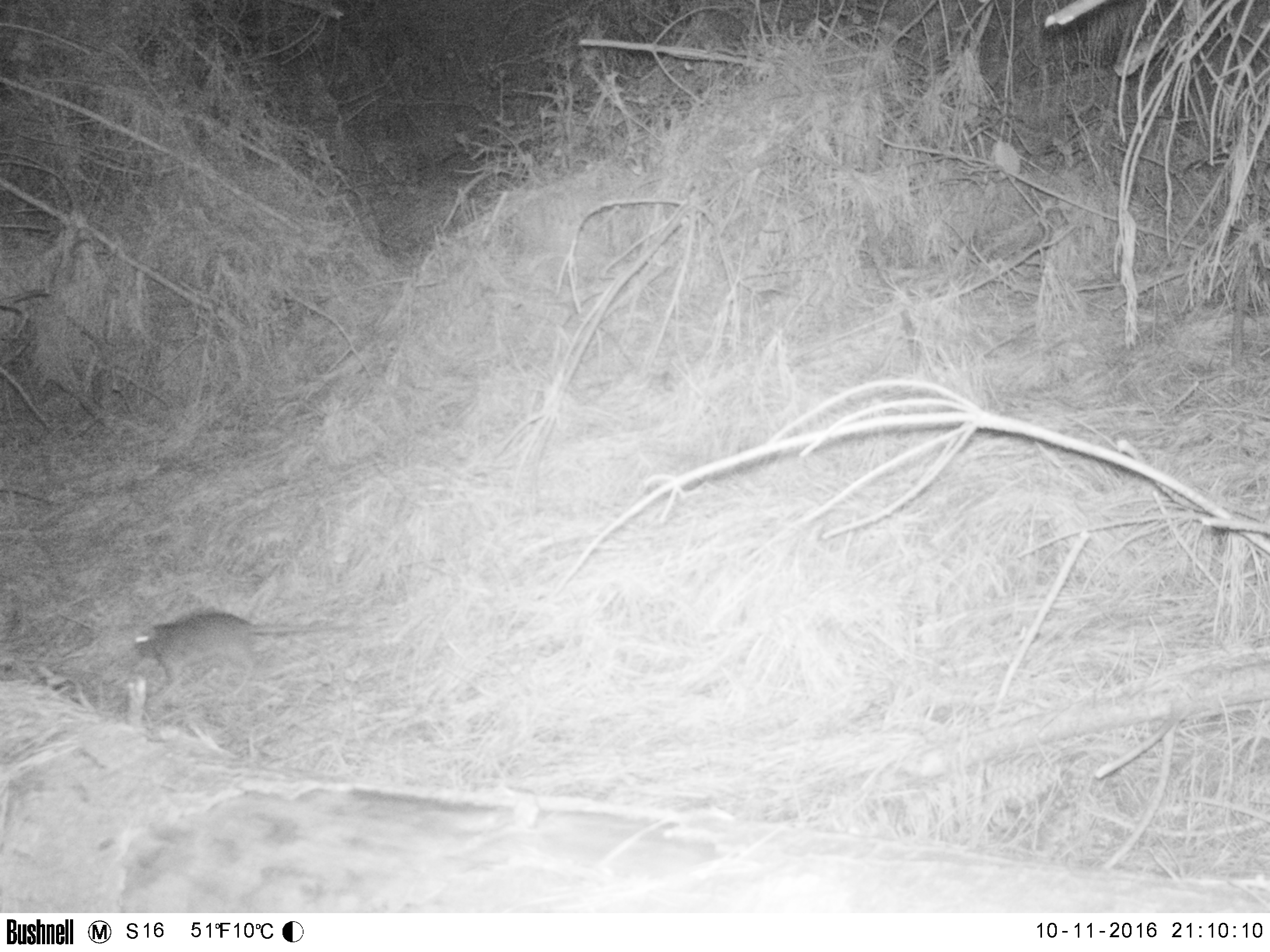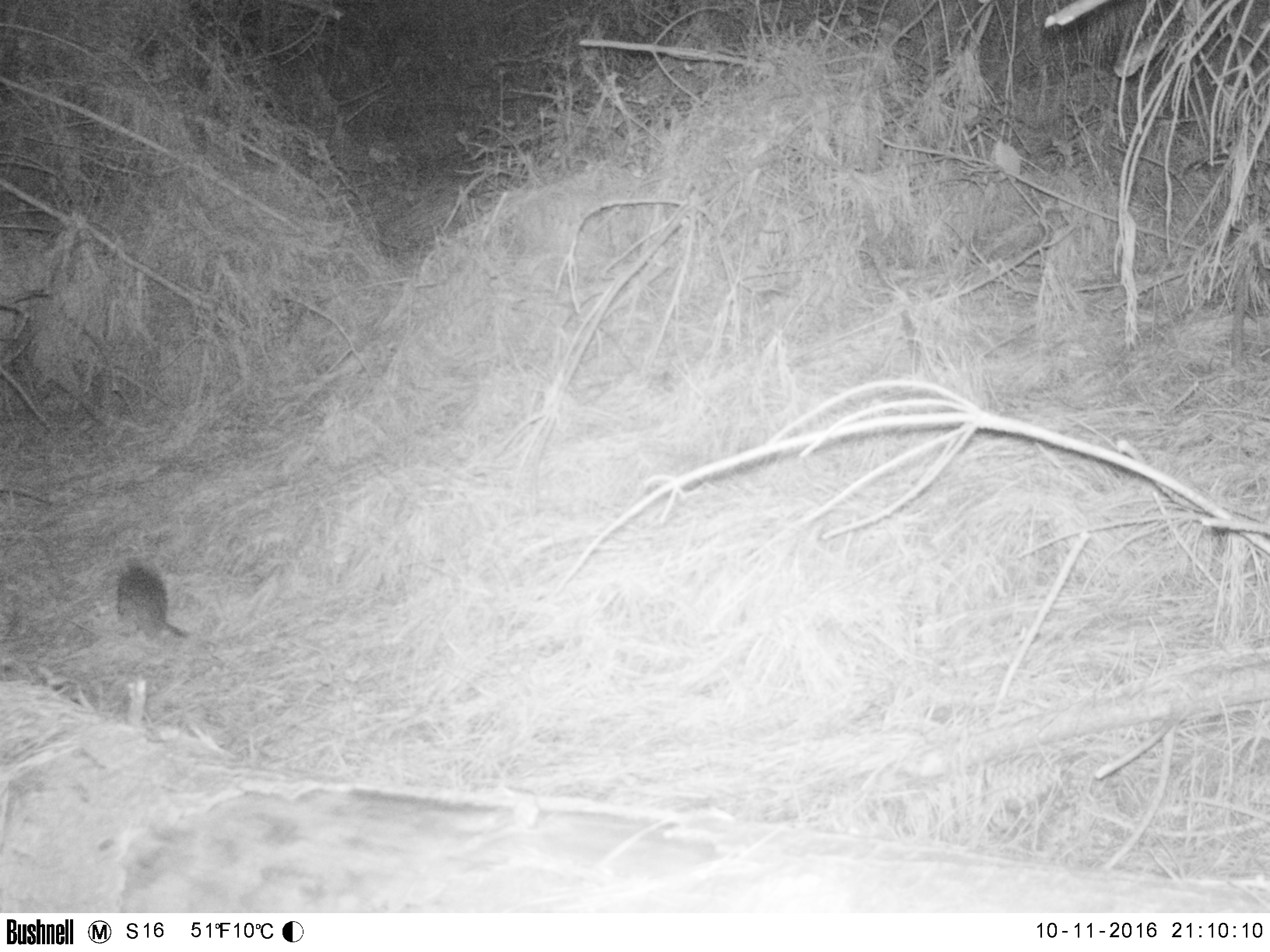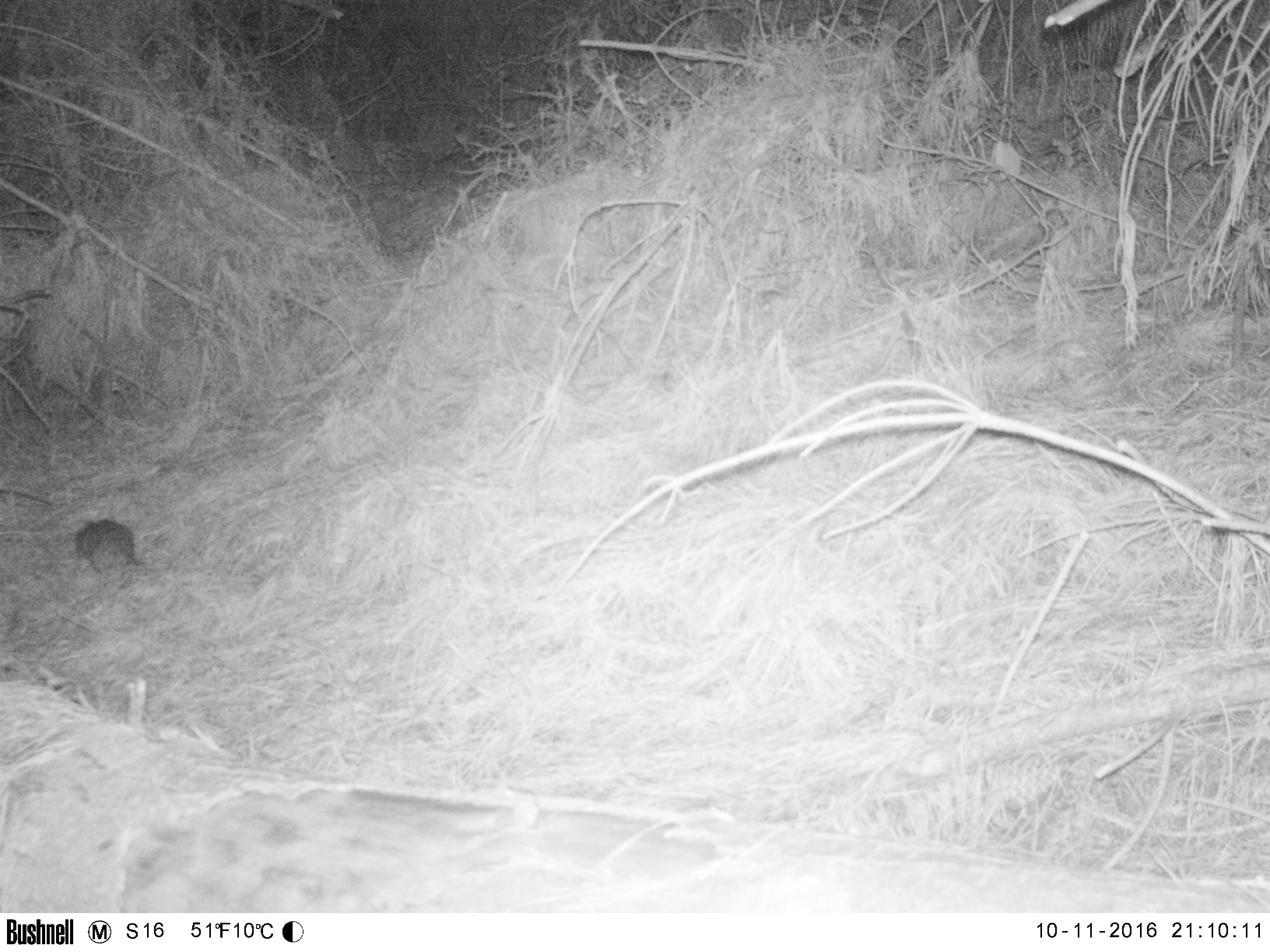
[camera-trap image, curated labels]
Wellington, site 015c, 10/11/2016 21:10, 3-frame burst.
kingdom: Animalia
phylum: Chordata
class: Mammalia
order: Rodentia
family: Muridae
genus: Rattus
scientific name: Rattus norvegicus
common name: norway rat